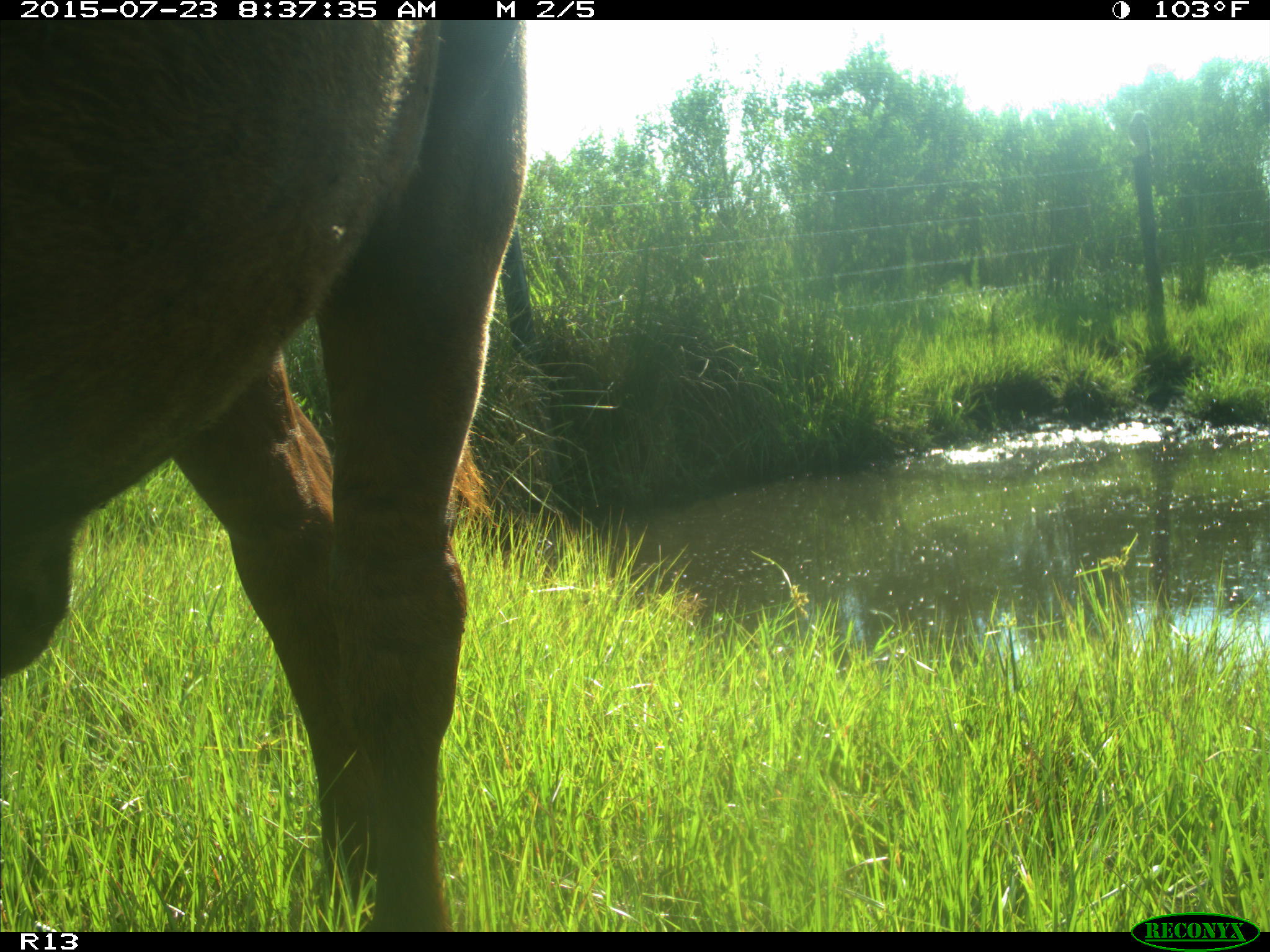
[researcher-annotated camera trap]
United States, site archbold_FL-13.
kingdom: Animalia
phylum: Chordata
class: Mammalia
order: Artiodactyla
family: Bovidae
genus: Bos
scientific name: Bos taurus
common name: domestic cow